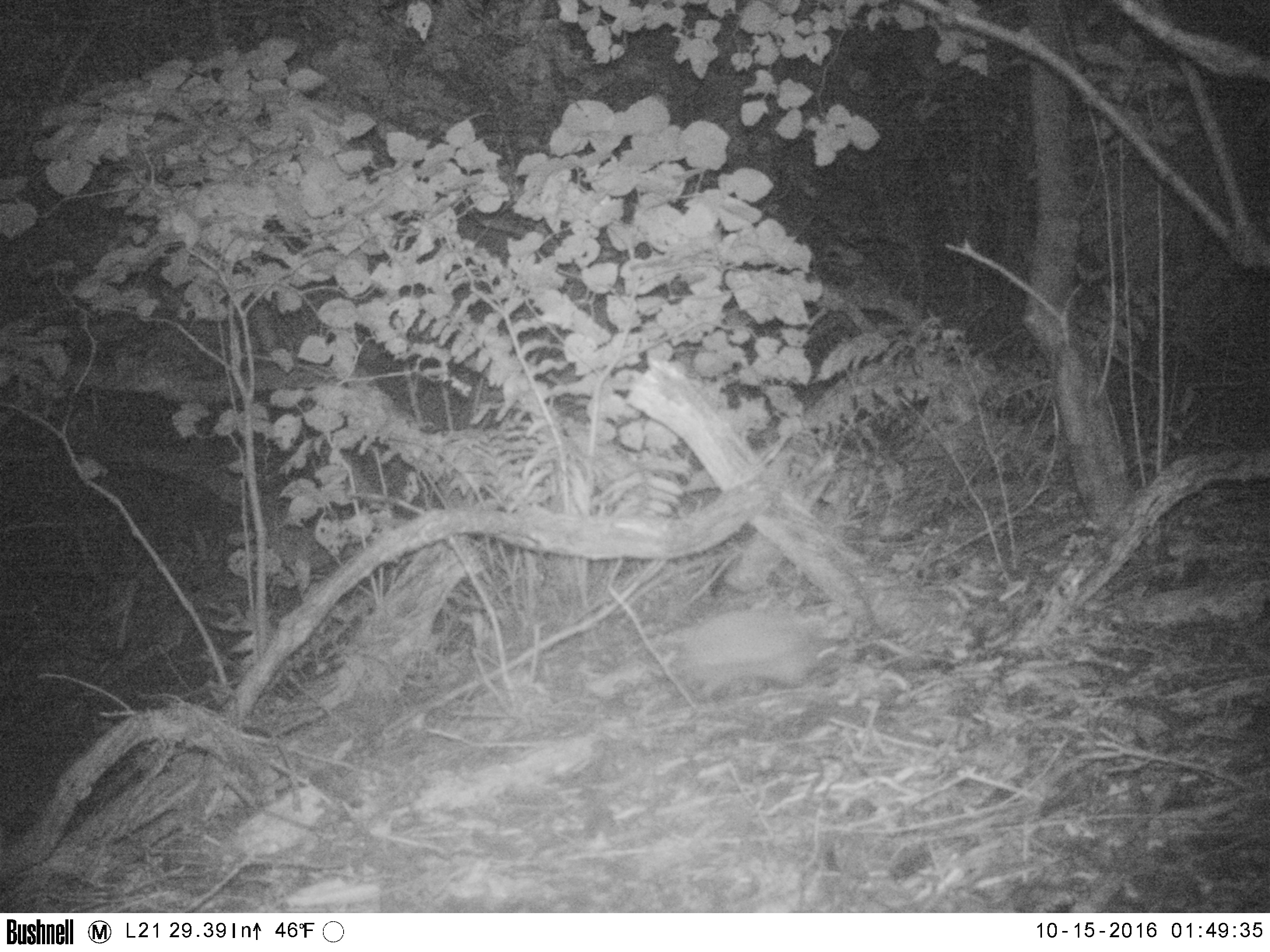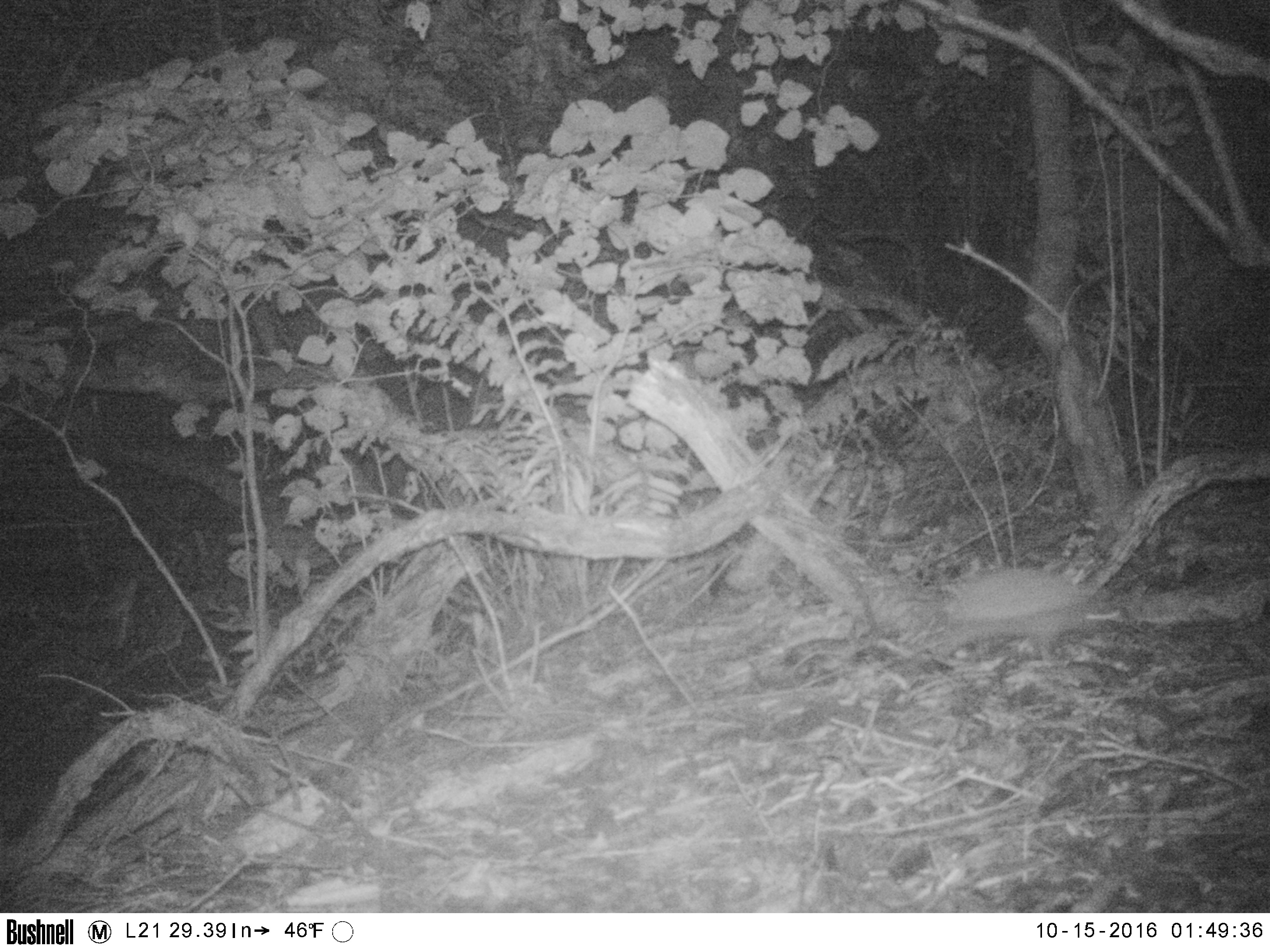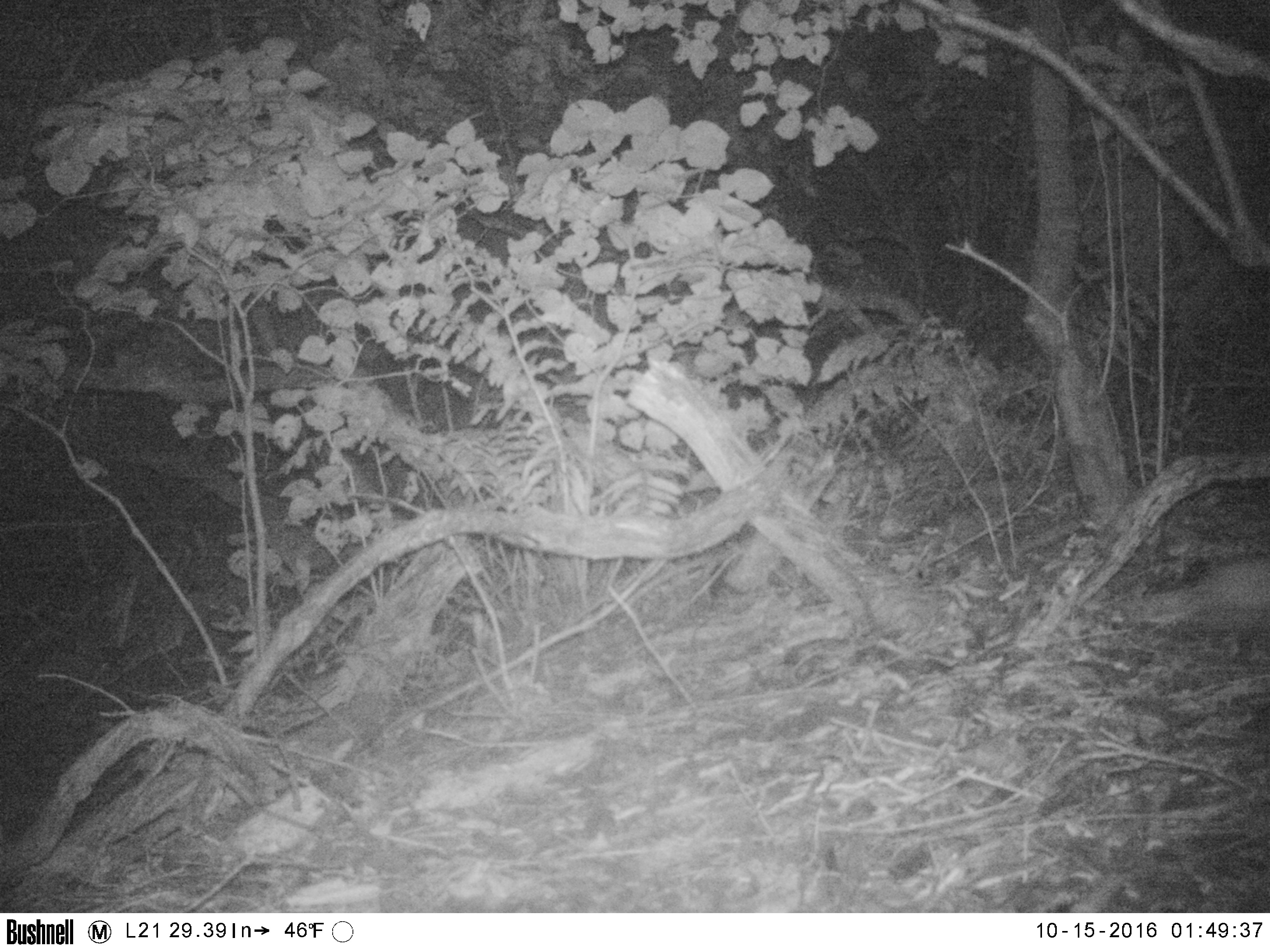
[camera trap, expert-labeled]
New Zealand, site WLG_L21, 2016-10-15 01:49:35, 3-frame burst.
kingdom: Animalia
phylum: Chordata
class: Mammalia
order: Eulipotyphla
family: Erinaceidae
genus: Erinaceus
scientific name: Erinaceus europaeus europaeus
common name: european hedgehog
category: hedgehog